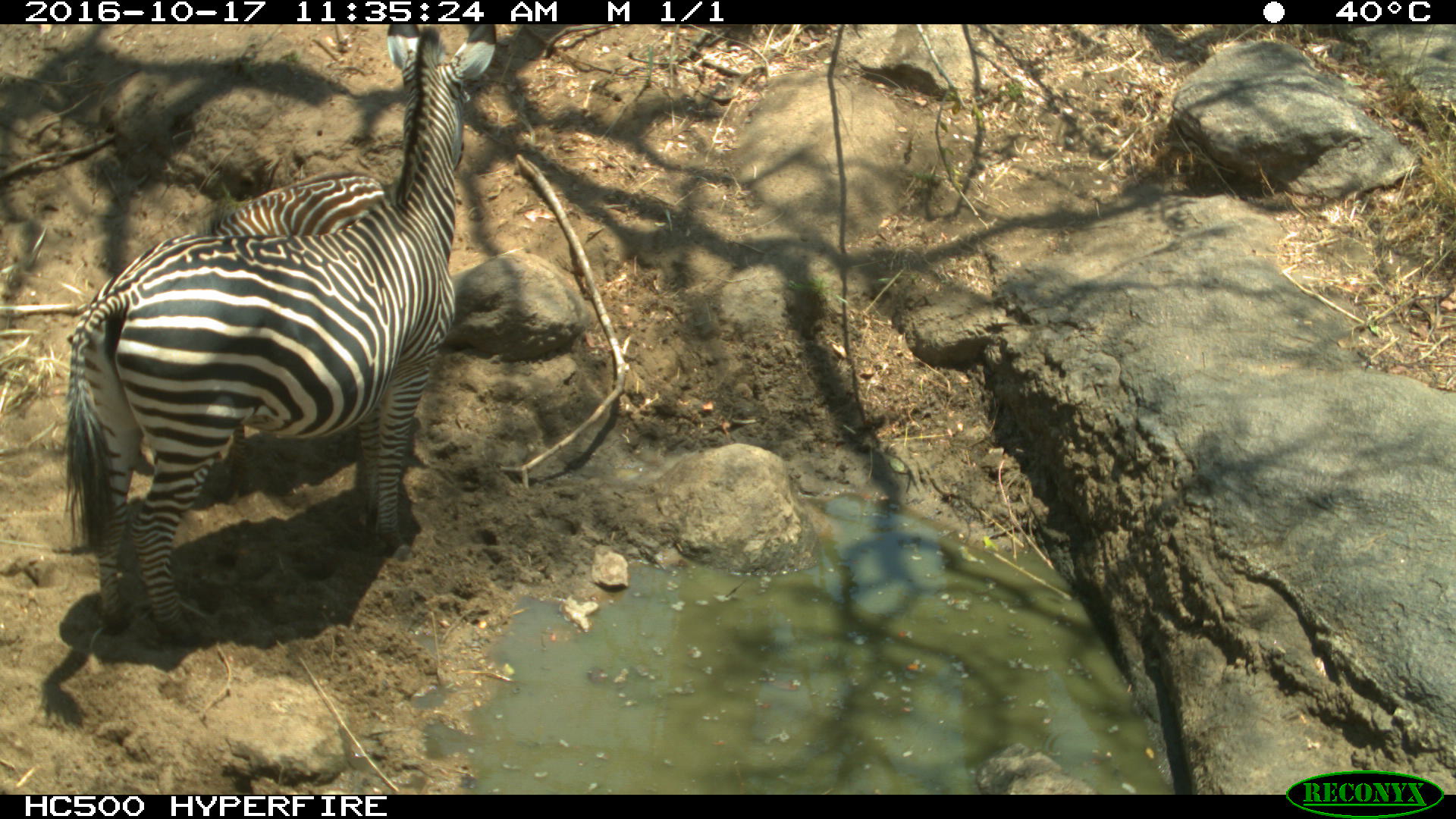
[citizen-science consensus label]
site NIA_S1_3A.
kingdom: Animalia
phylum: Chordata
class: Mammalia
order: Perissodactyla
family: Equidae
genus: Equus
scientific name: Equus quagga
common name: plains zebra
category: zebraplains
Zebraplains (plains zebra) (Equus quagga), count 2. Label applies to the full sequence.